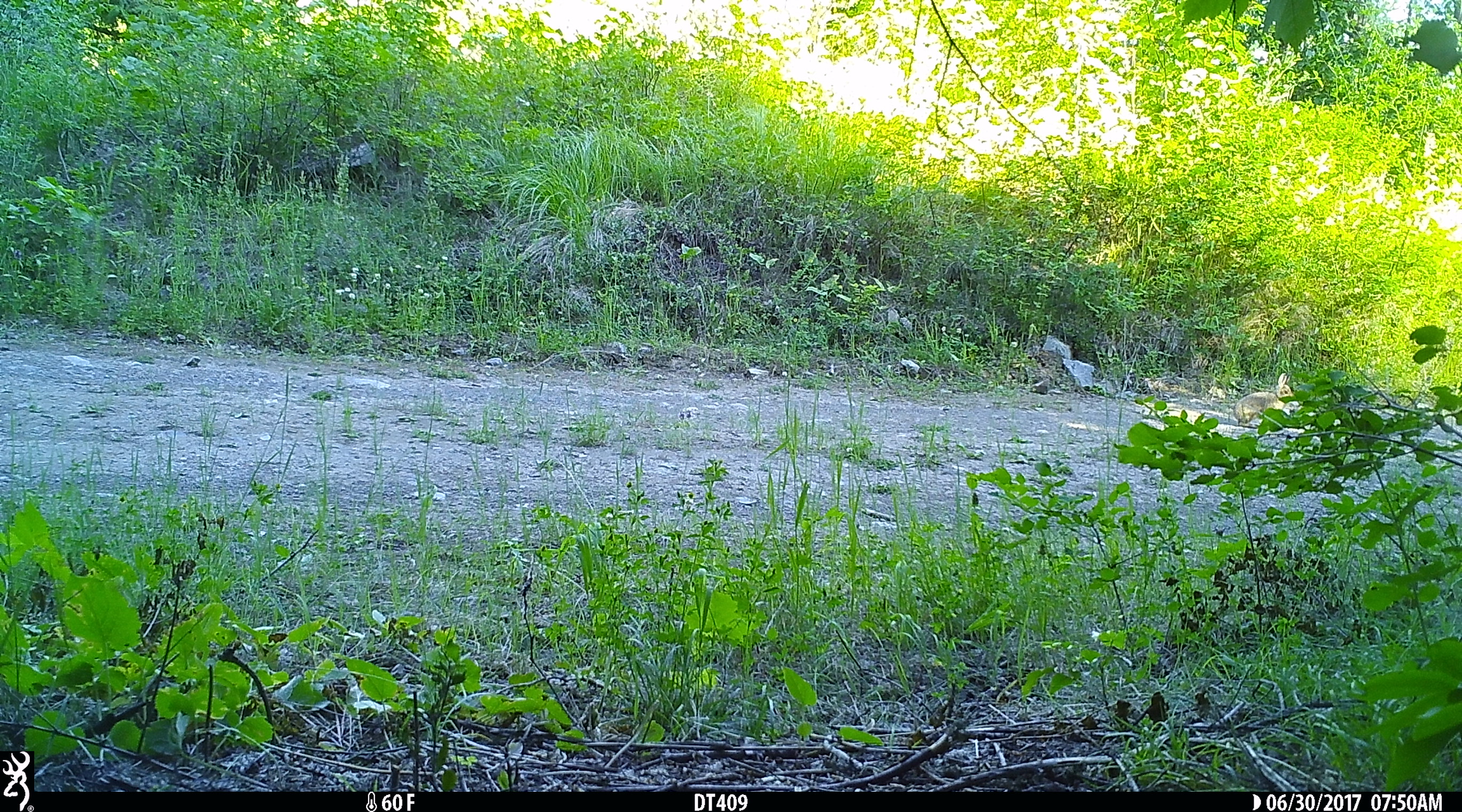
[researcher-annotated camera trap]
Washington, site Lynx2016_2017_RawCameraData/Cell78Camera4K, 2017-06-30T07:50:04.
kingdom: Animalia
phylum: Chordata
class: Mammalia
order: Lagomorpha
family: Leporidae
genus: Lepus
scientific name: Lepus americanus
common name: snowshoe hare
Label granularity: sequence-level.